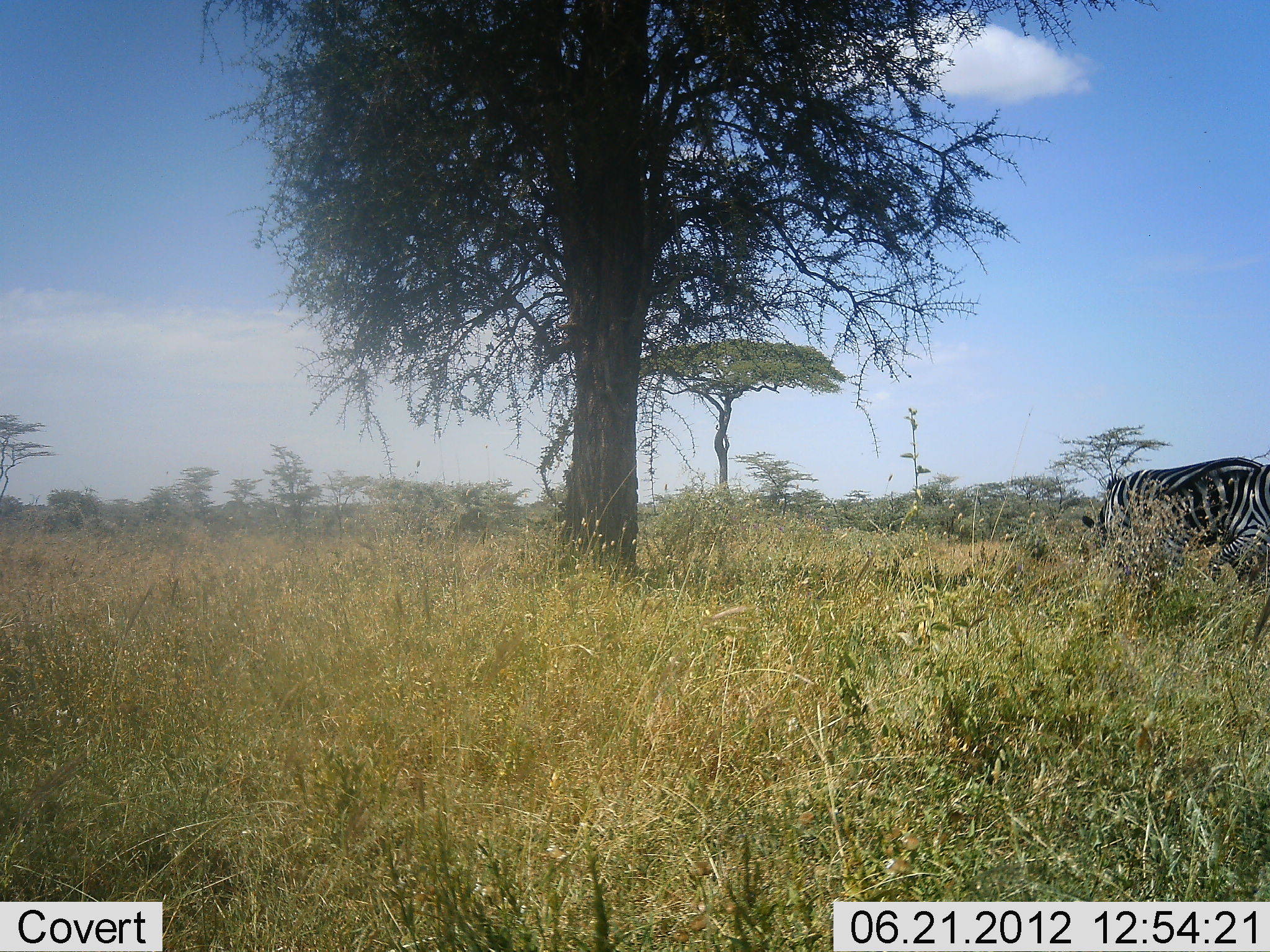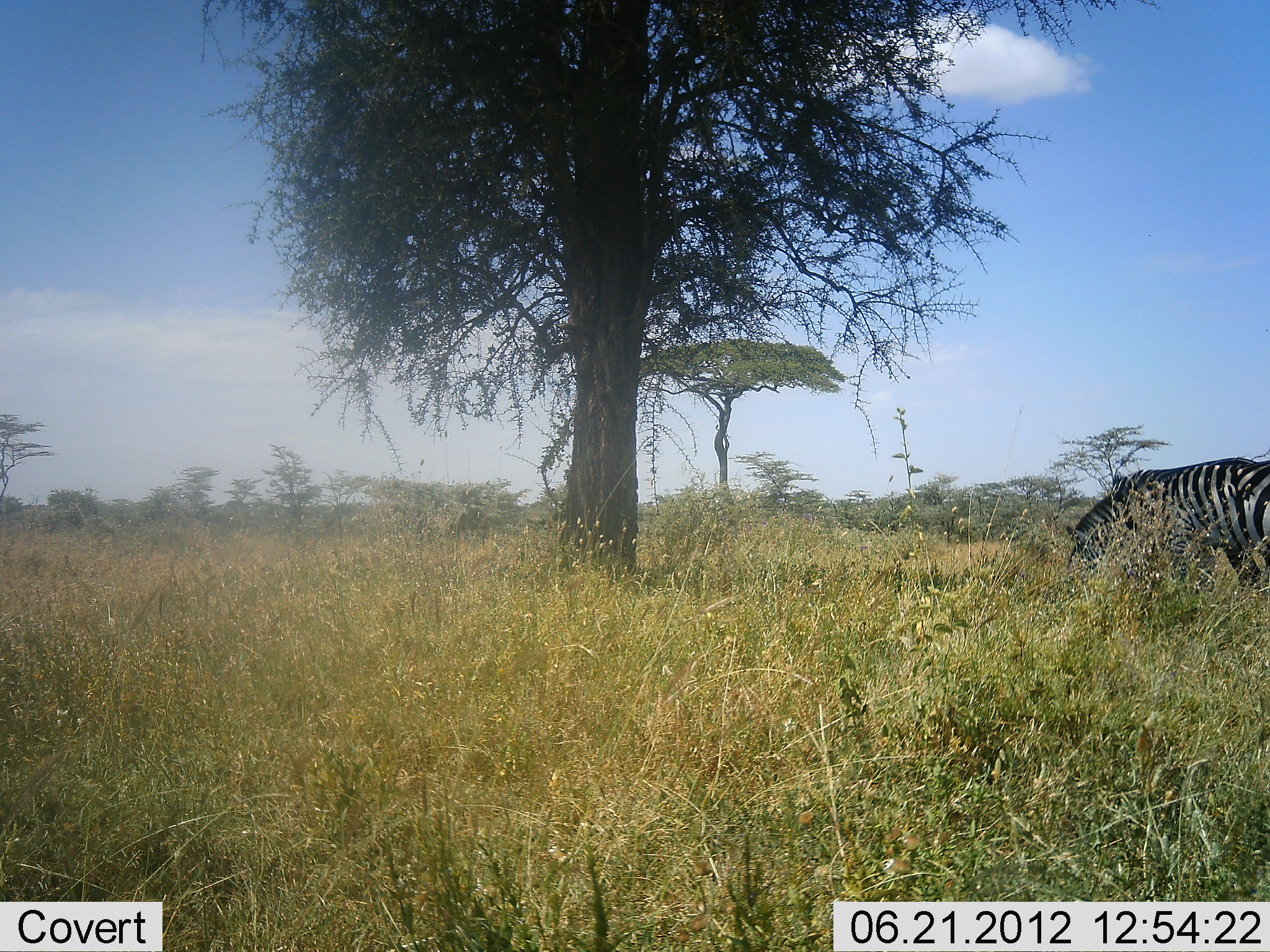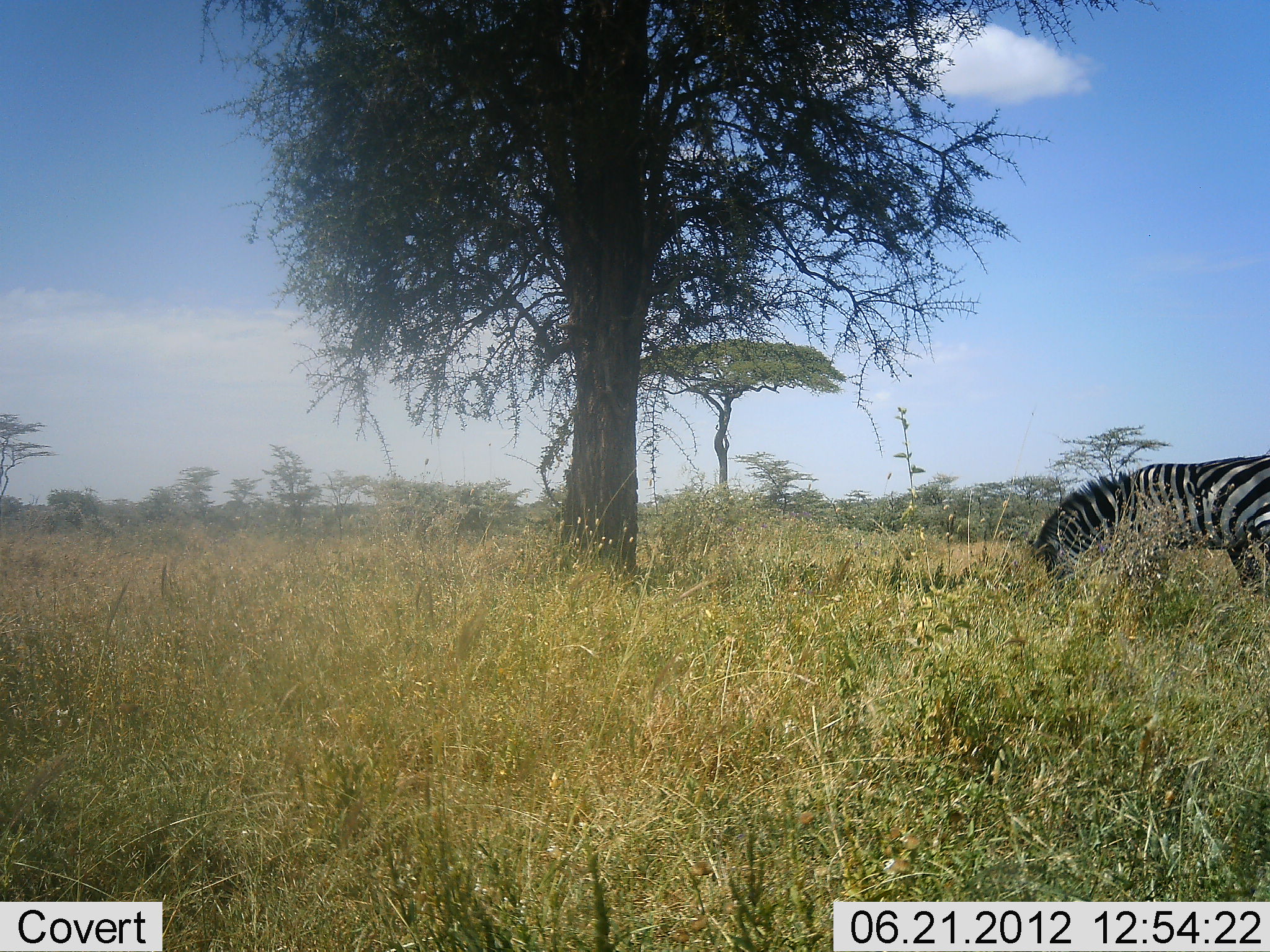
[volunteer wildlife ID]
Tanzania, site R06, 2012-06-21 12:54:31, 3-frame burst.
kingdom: Animalia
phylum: Chordata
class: Mammalia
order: Perissodactyla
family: Equidae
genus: Equus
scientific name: Equus quagga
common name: plains zebra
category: zebra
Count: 2.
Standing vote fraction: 30%.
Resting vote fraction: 0%.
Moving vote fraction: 20%.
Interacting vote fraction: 0%.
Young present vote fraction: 0%.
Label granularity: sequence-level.